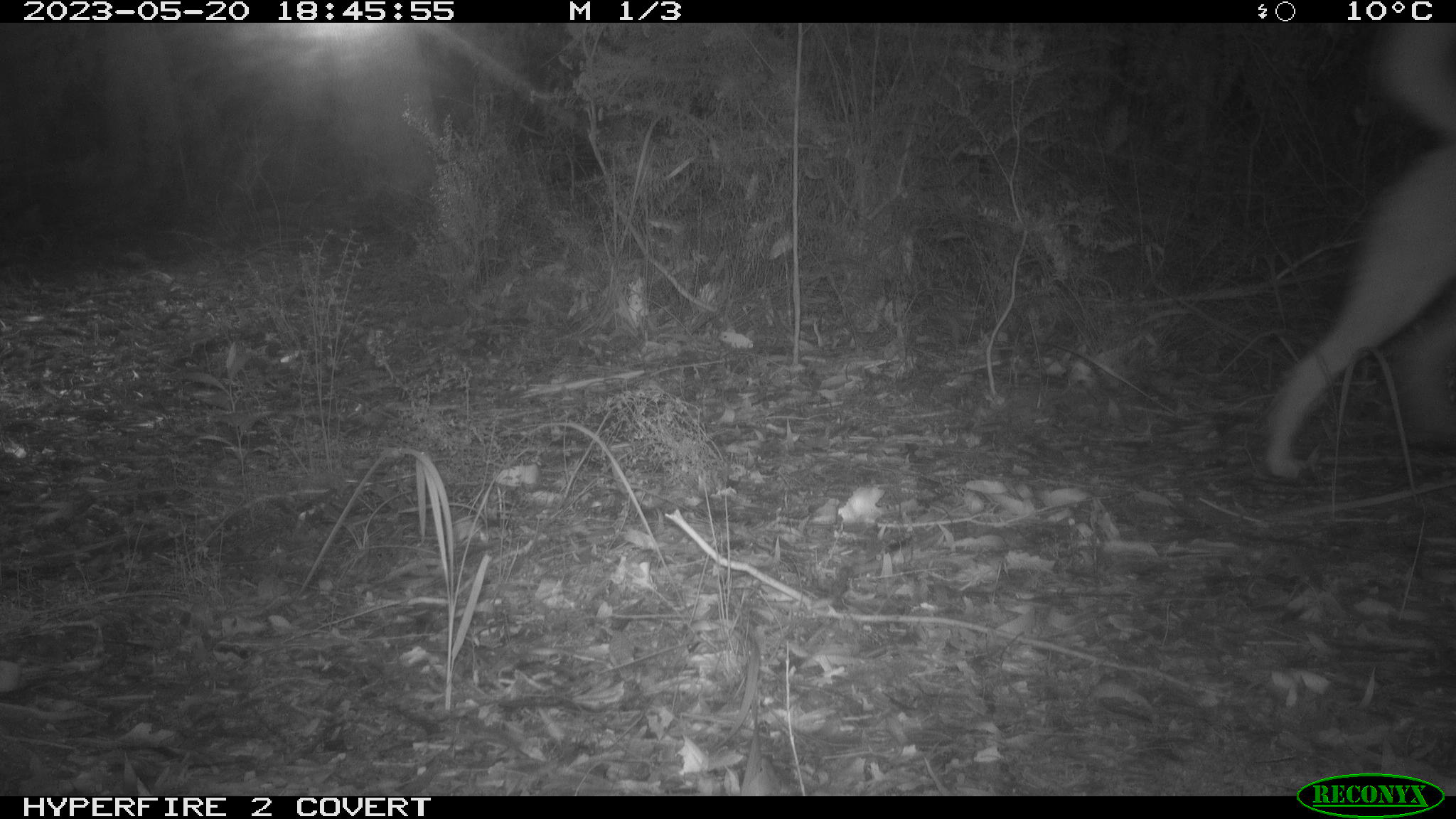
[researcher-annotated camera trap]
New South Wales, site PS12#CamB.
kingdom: Animalia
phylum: Chordata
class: Mammalia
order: Carnivora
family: Canidae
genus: Canis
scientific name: Canis familiaris dingo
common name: dingo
Dingo (Canis familiaris dingo).